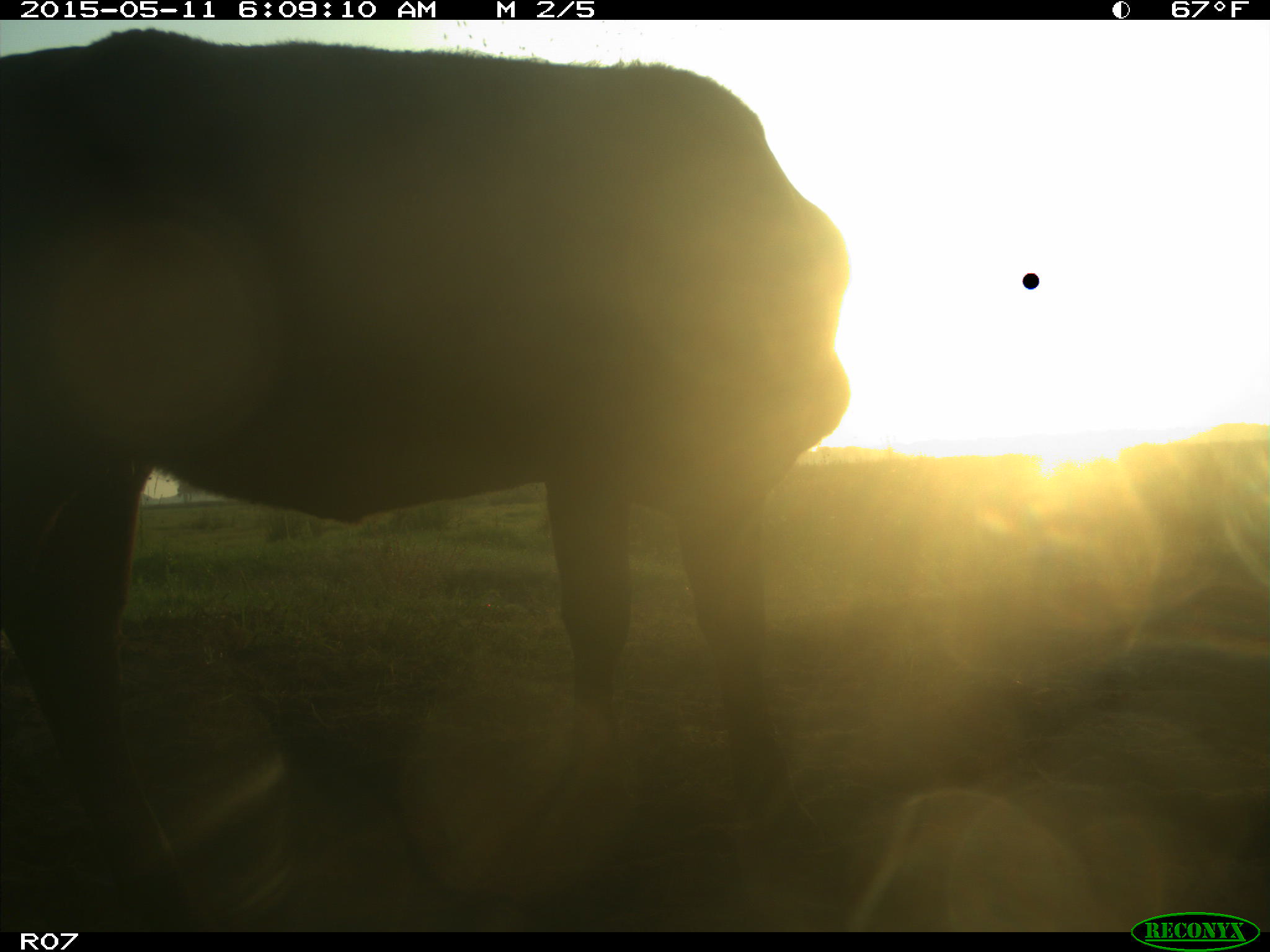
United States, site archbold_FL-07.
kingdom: Animalia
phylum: Chordata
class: Mammalia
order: Artiodactyla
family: Bovidae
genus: Bos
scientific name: Bos taurus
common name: domestic cow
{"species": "Bos taurus (domestic cow)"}